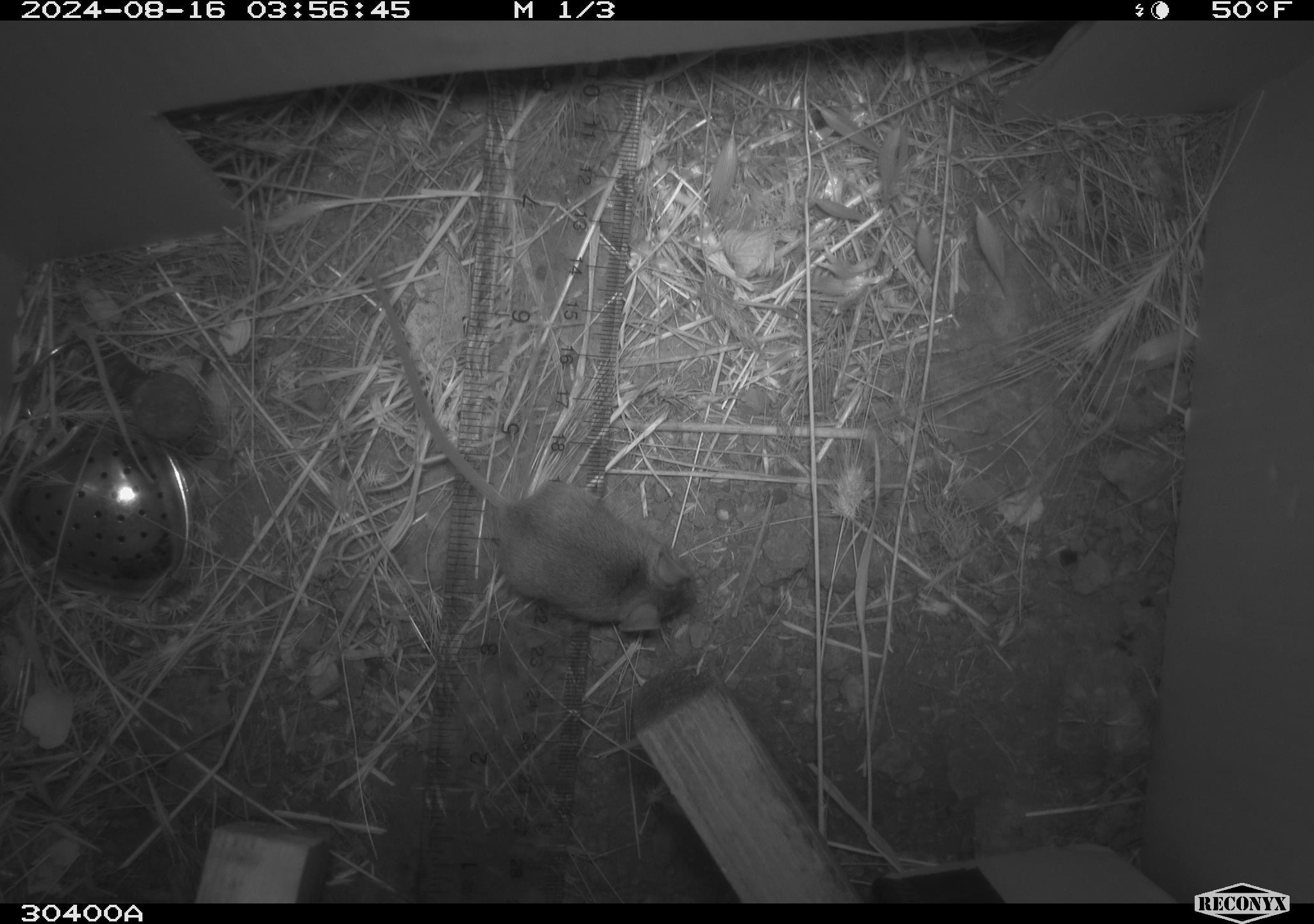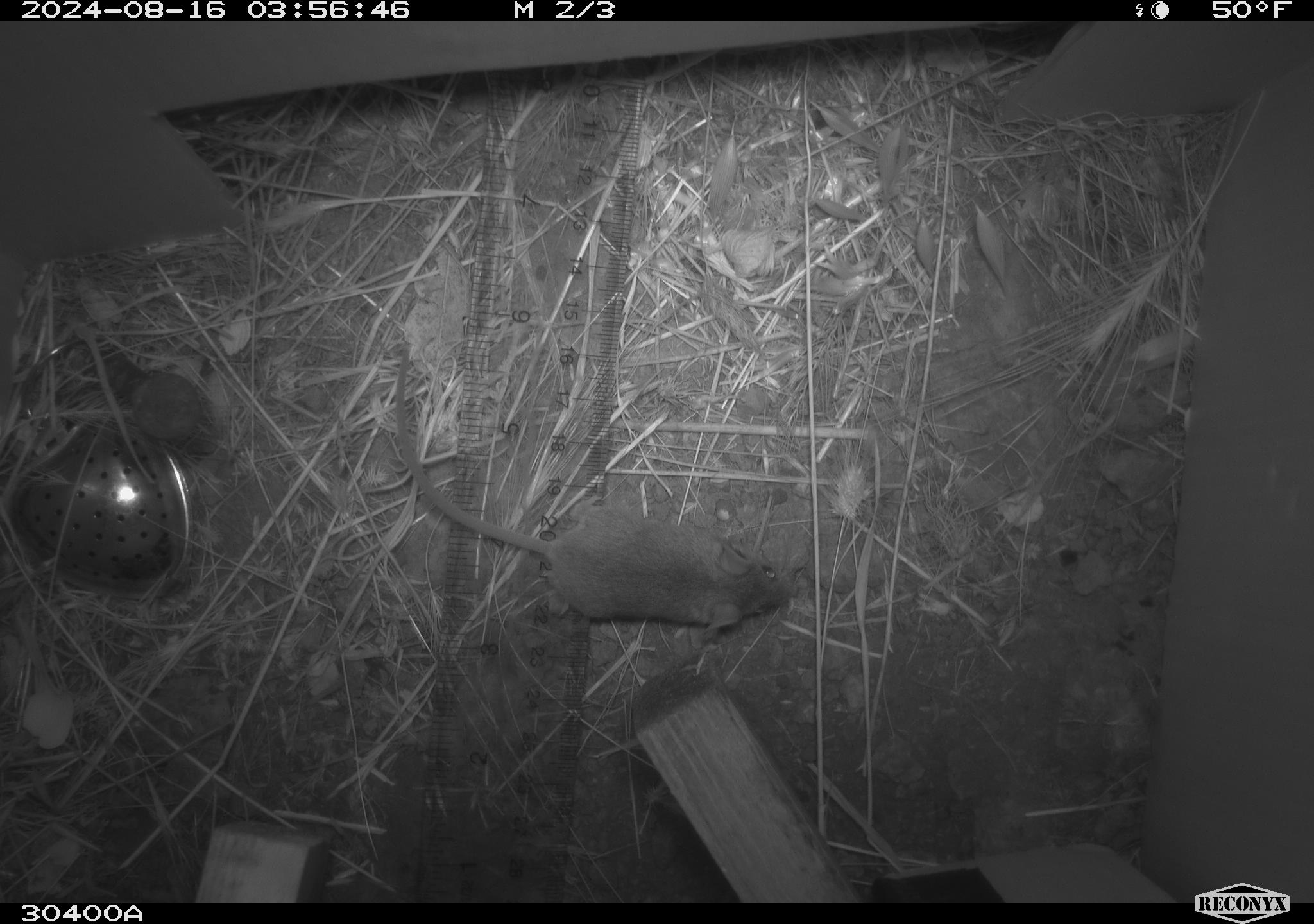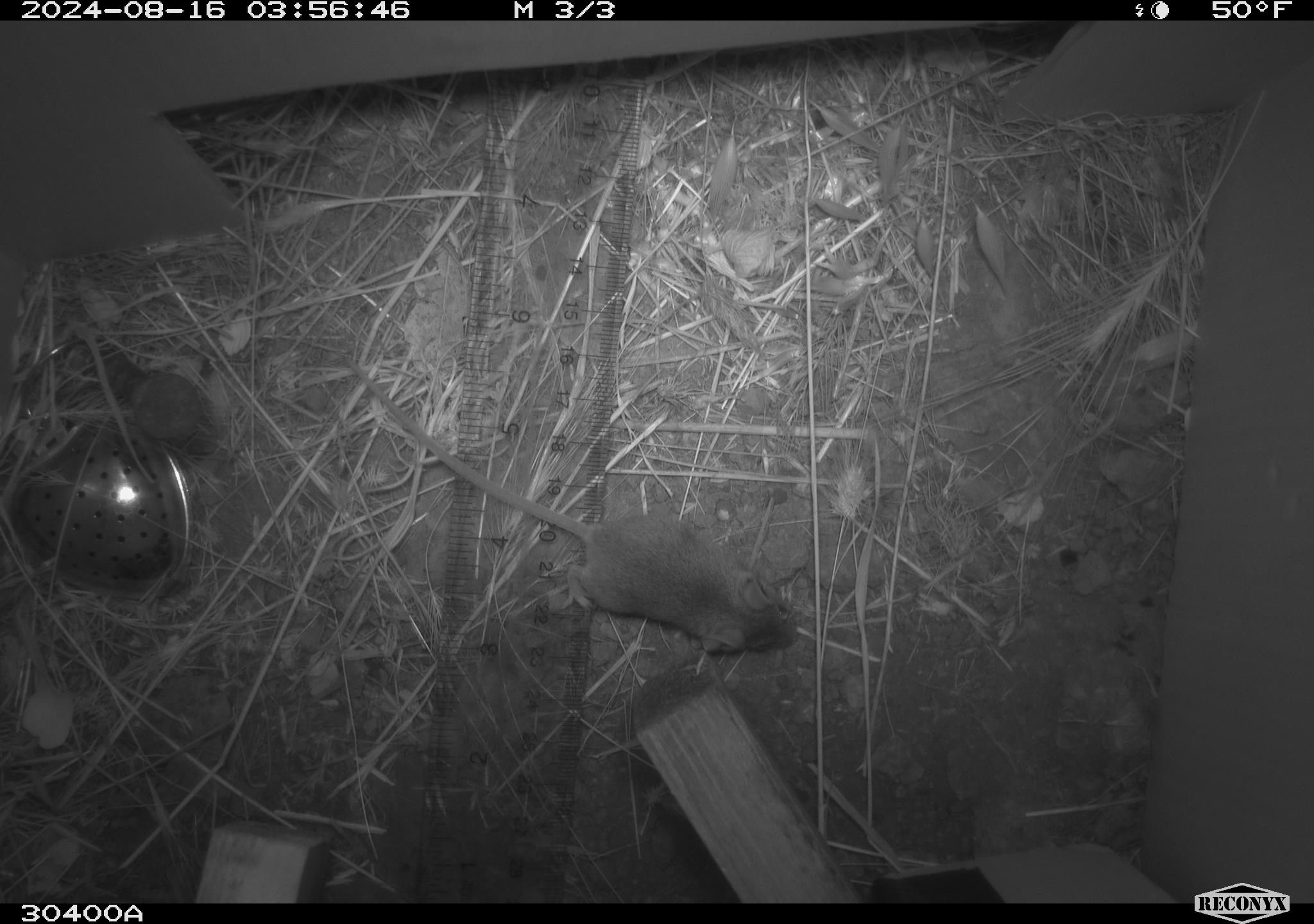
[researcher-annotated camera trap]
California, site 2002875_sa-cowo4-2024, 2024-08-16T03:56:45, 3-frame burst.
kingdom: Animalia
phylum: Chordata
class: Mammalia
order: Rodentia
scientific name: Rodentia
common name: mouse species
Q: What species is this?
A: Mouse species (Rodentia).